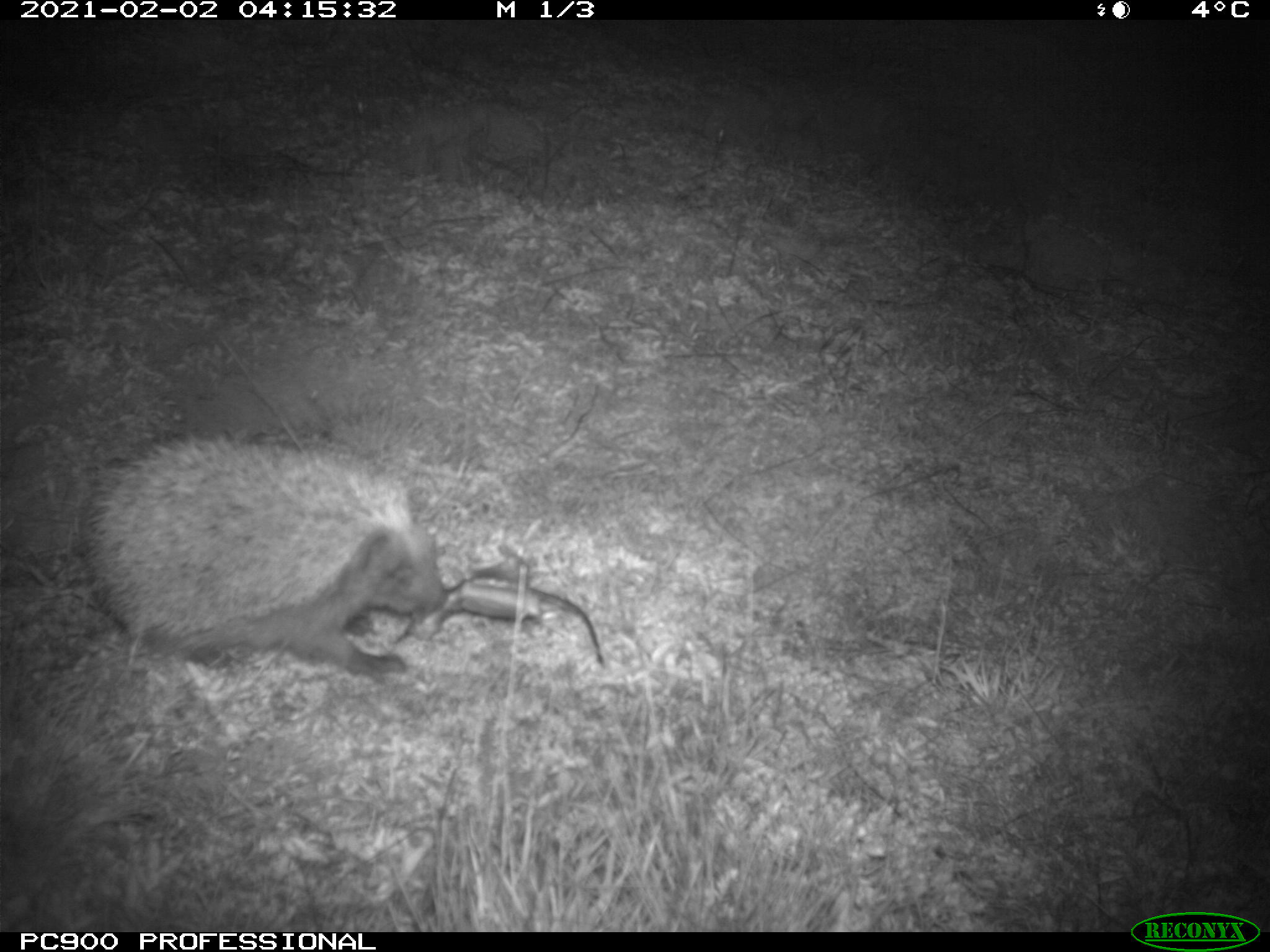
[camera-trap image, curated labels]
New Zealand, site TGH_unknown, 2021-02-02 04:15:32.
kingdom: Animalia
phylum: Chordata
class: Mammalia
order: Eulipotyphla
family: Erinaceidae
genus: Erinaceus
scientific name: Erinaceus europaeus europaeus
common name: european hedgehog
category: hedgehog